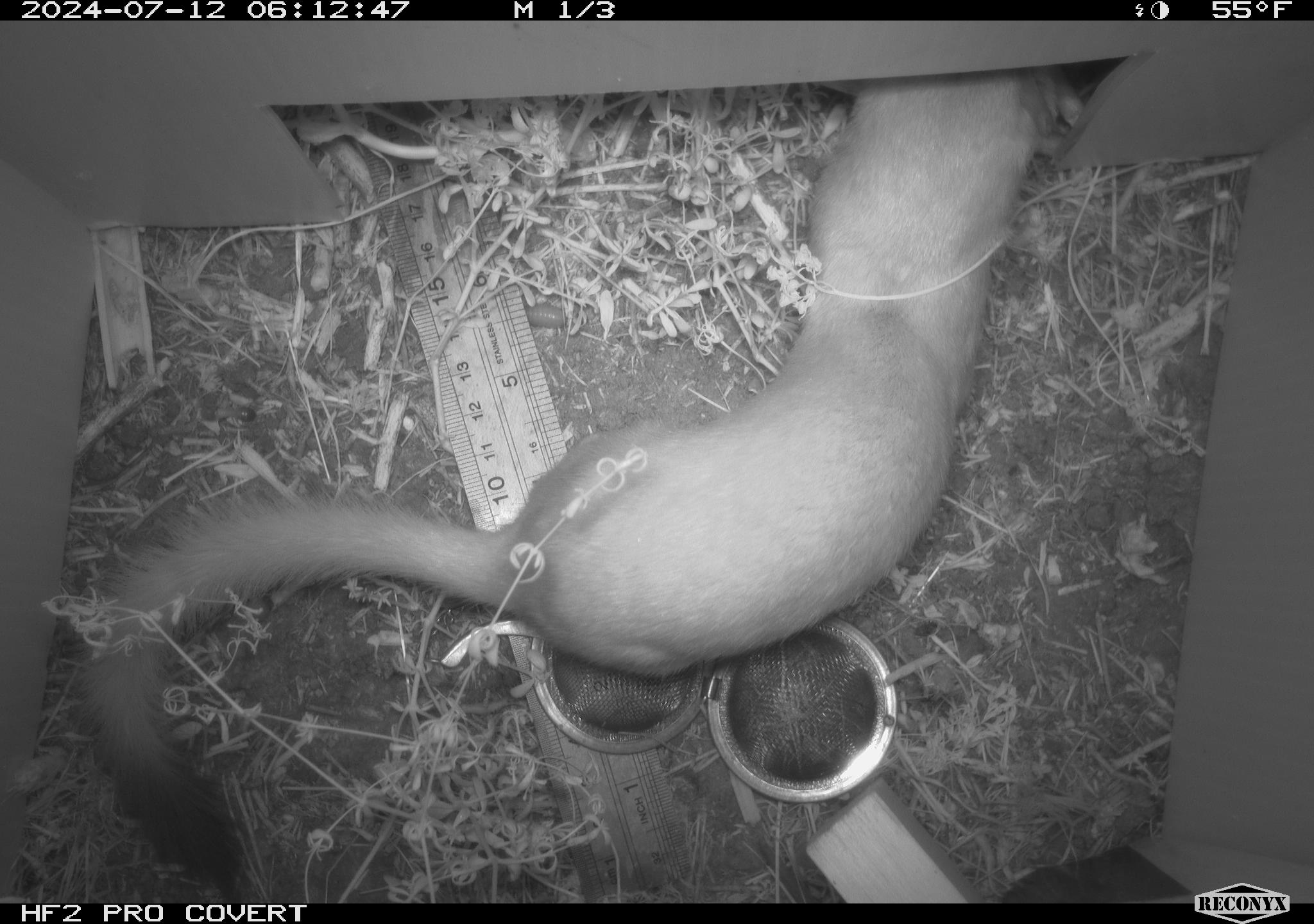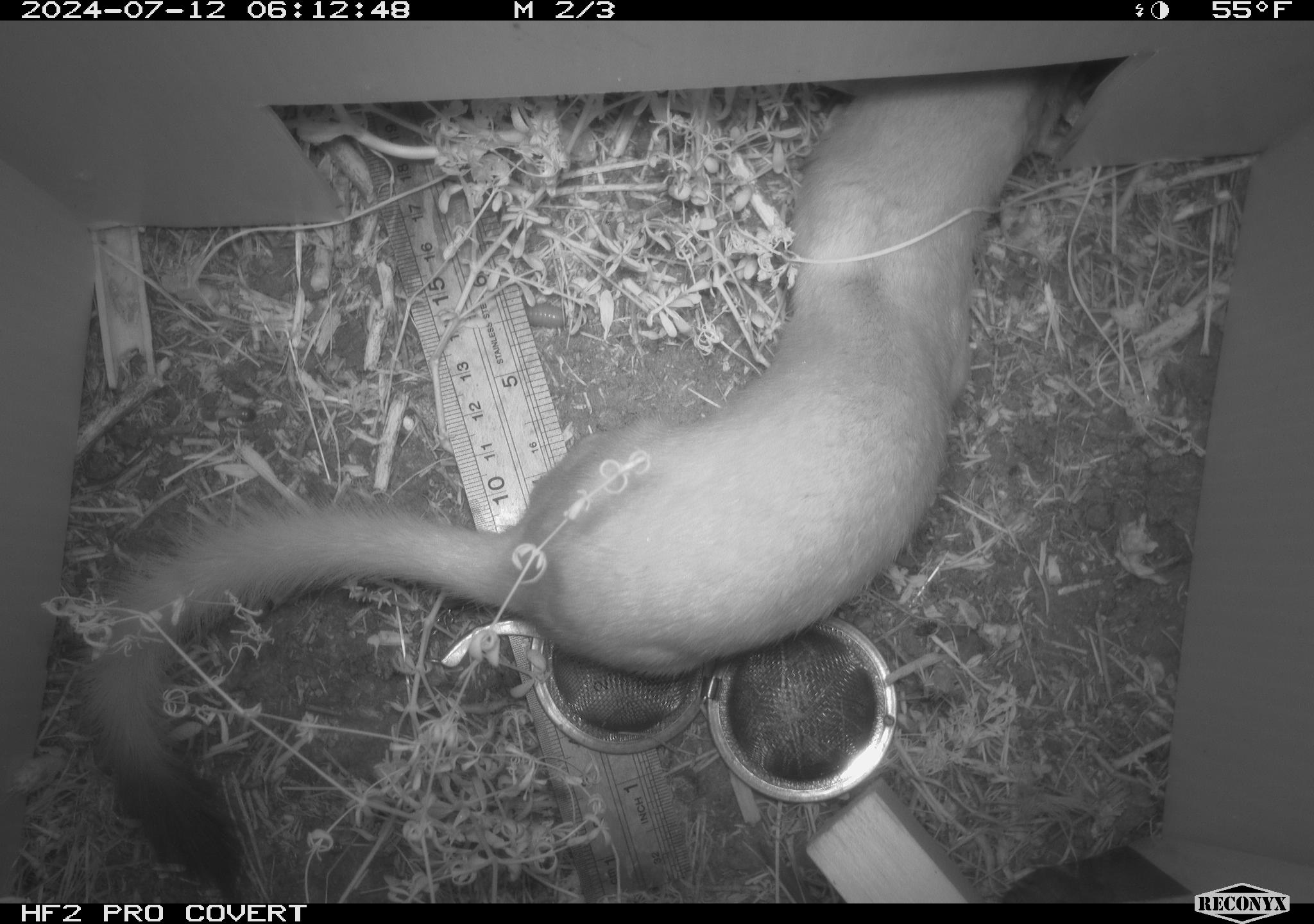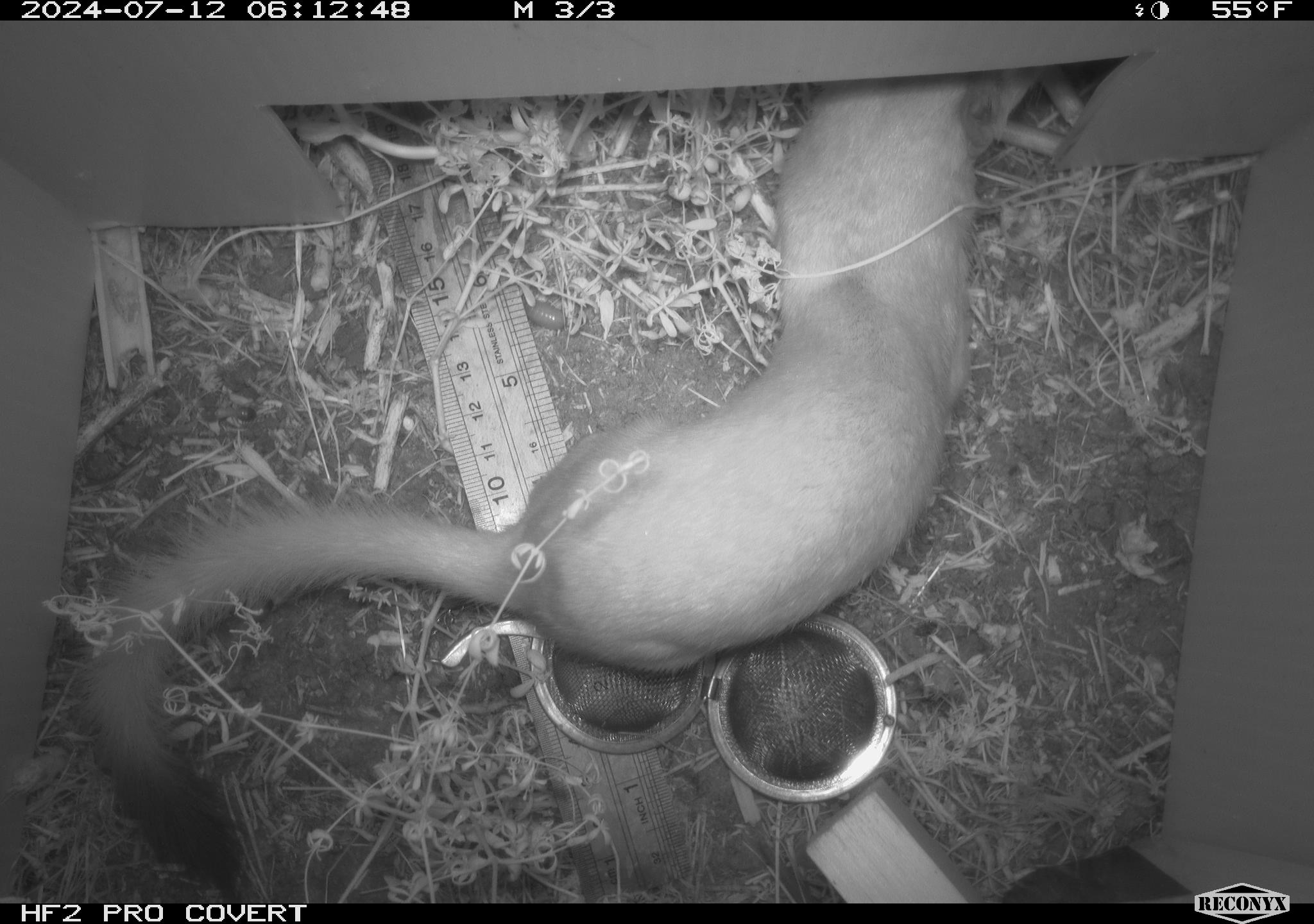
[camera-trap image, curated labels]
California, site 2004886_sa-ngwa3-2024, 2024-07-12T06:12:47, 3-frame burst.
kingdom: Animalia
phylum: Chordata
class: Mammalia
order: Carnivora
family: Mustelidae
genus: Neogale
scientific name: Neogale frenata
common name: long-tailed weasel